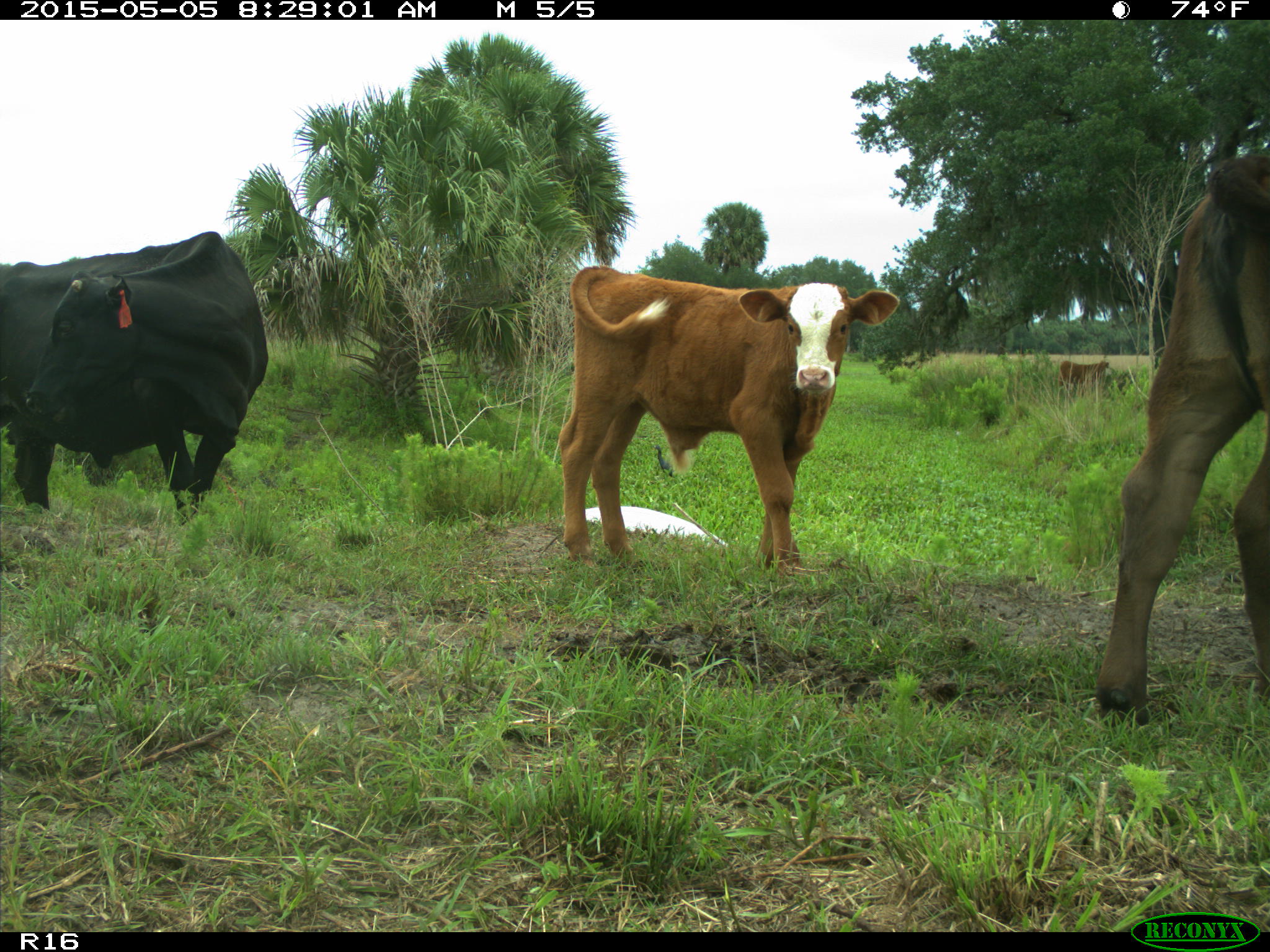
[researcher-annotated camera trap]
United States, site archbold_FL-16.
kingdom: Animalia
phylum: Chordata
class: Mammalia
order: Artiodactyla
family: Bovidae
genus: Bos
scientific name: Bos taurus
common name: domestic cow